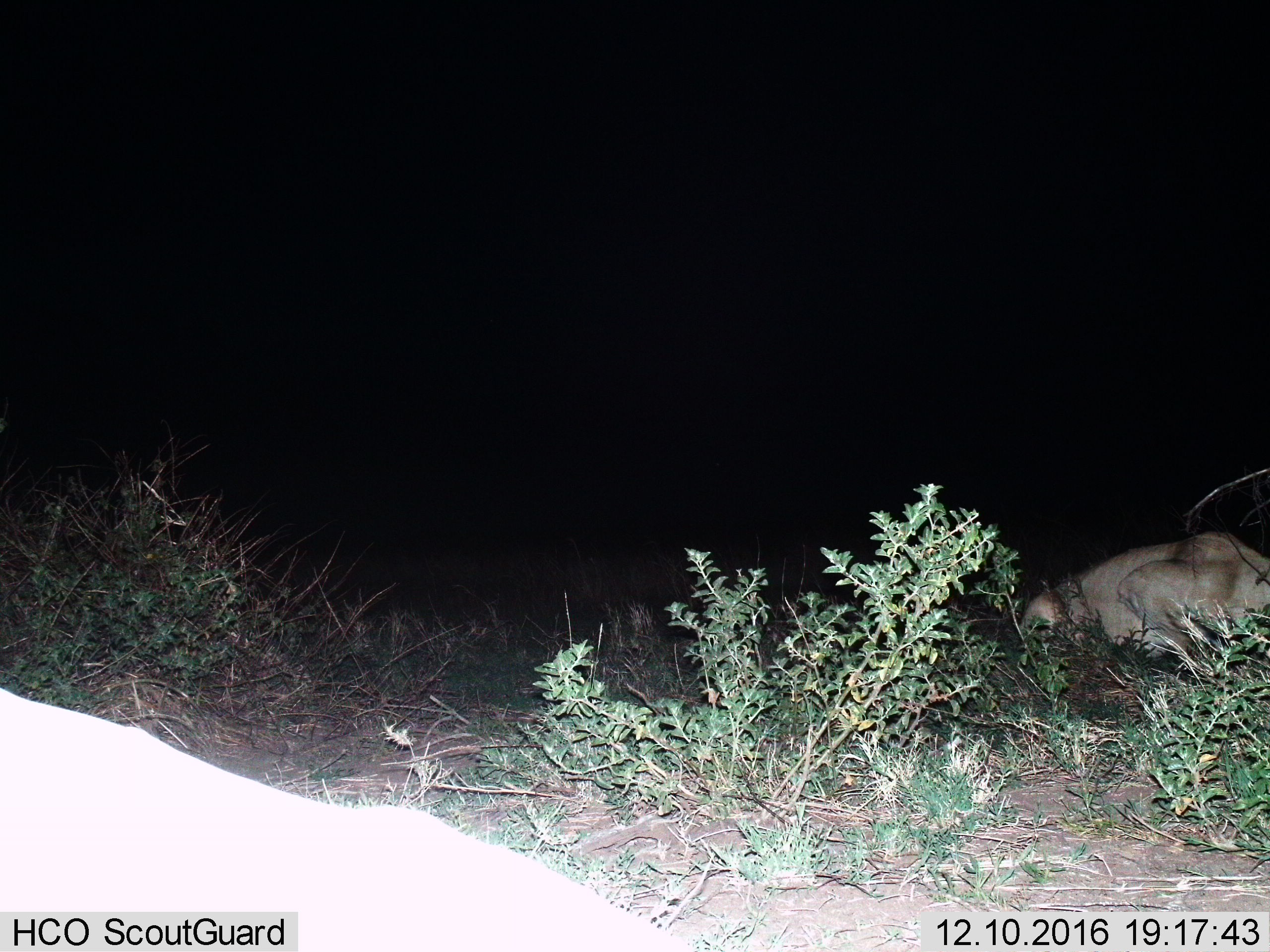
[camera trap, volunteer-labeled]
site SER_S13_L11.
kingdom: Animalia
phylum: Chordata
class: Mammalia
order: Carnivora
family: Felidae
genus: Panthera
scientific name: Panthera leo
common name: lion female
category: lionfemale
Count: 1.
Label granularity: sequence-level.